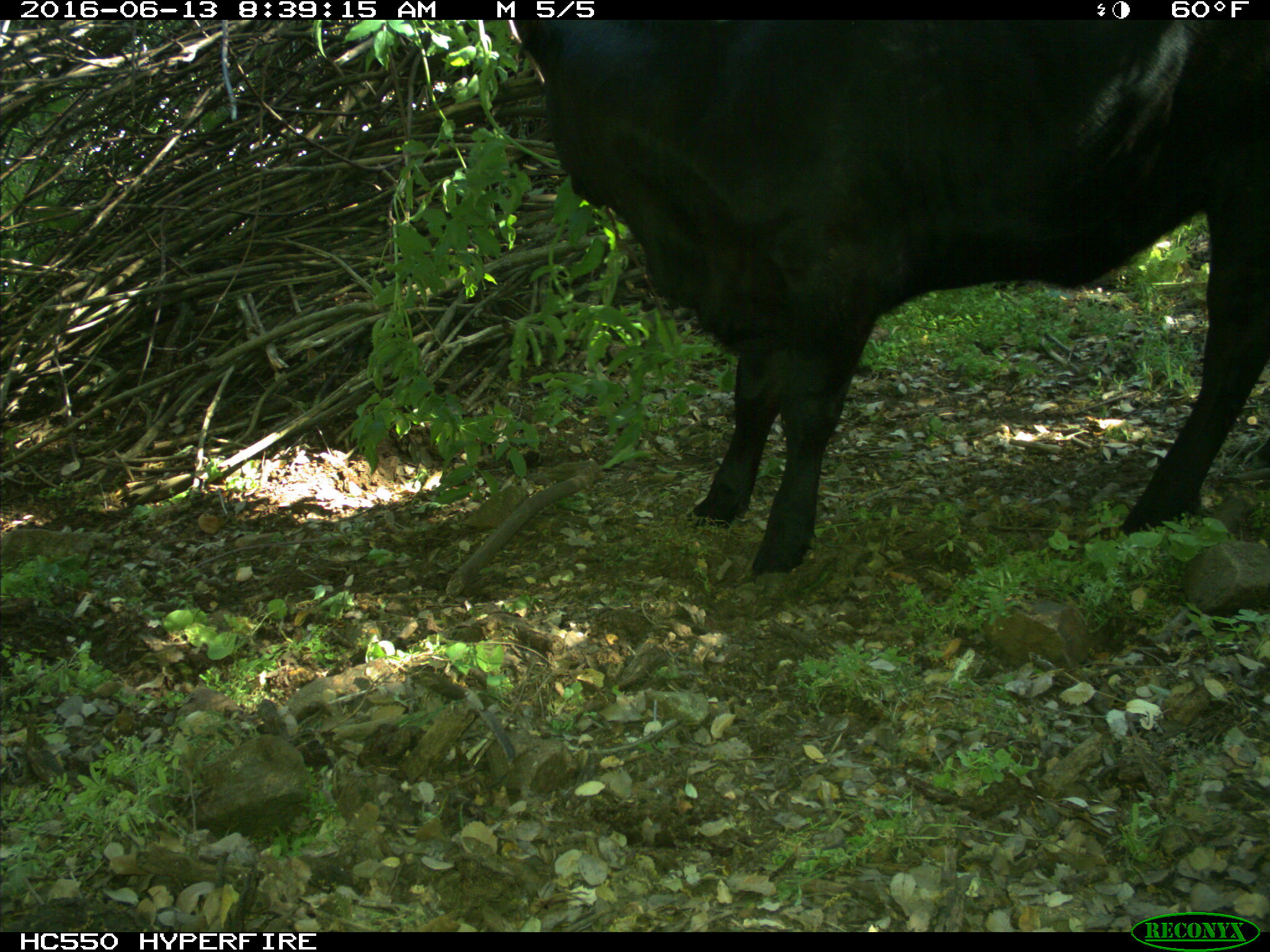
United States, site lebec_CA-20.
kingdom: Animalia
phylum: Chordata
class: Mammalia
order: Artiodactyla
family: Bovidae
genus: Bos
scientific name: Bos taurus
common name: domestic cow